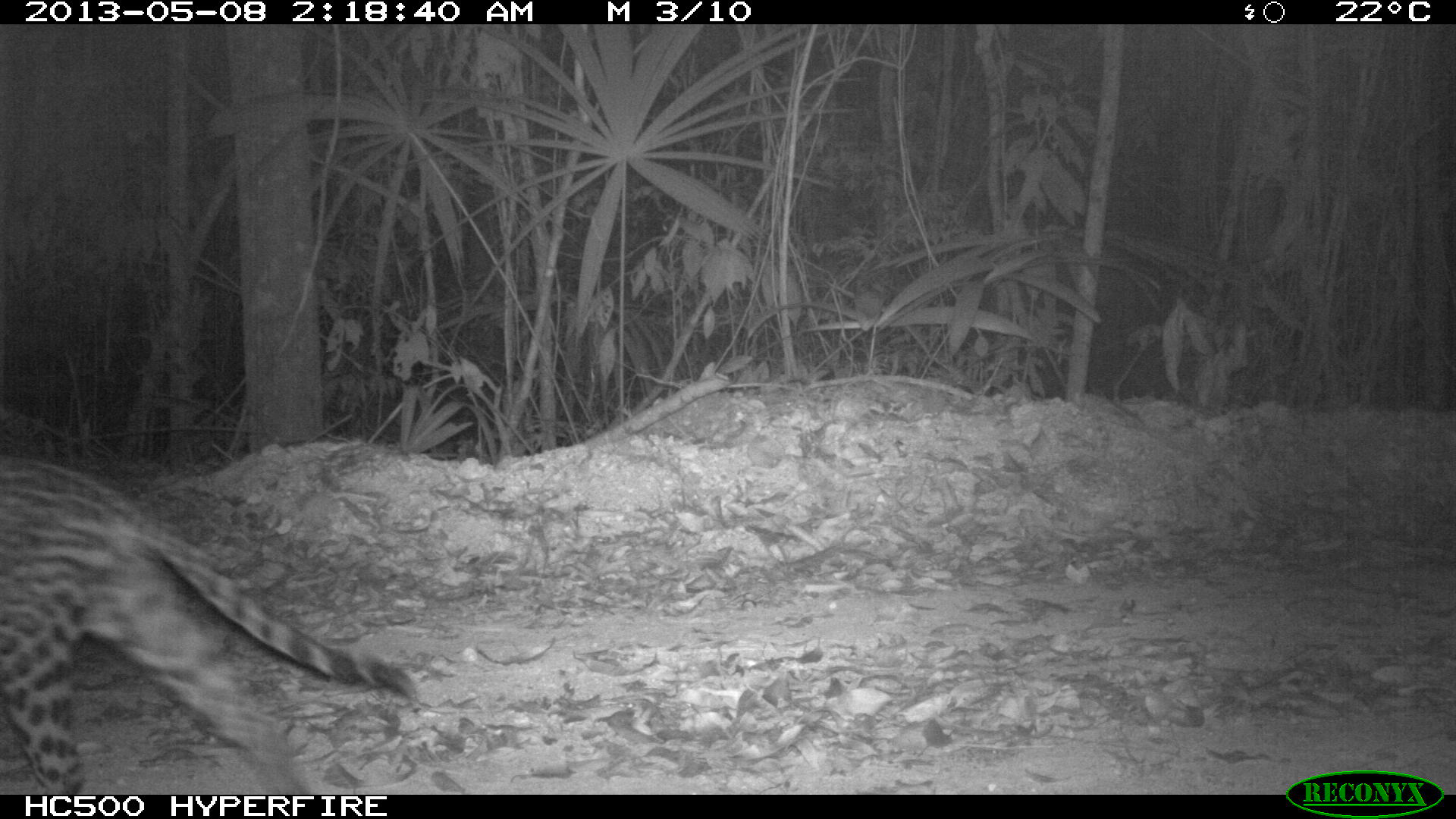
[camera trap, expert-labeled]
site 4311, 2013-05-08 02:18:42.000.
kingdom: Animalia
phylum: Chordata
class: Mammalia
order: Carnivora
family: Felidae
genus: Leopardus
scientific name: Leopardus pardalis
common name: ocelot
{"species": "Leopardus pardalis (ocelot)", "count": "1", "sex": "male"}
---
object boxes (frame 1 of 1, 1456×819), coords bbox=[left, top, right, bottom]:
leopardus pardalis: bbox=[0, 453, 414, 793]